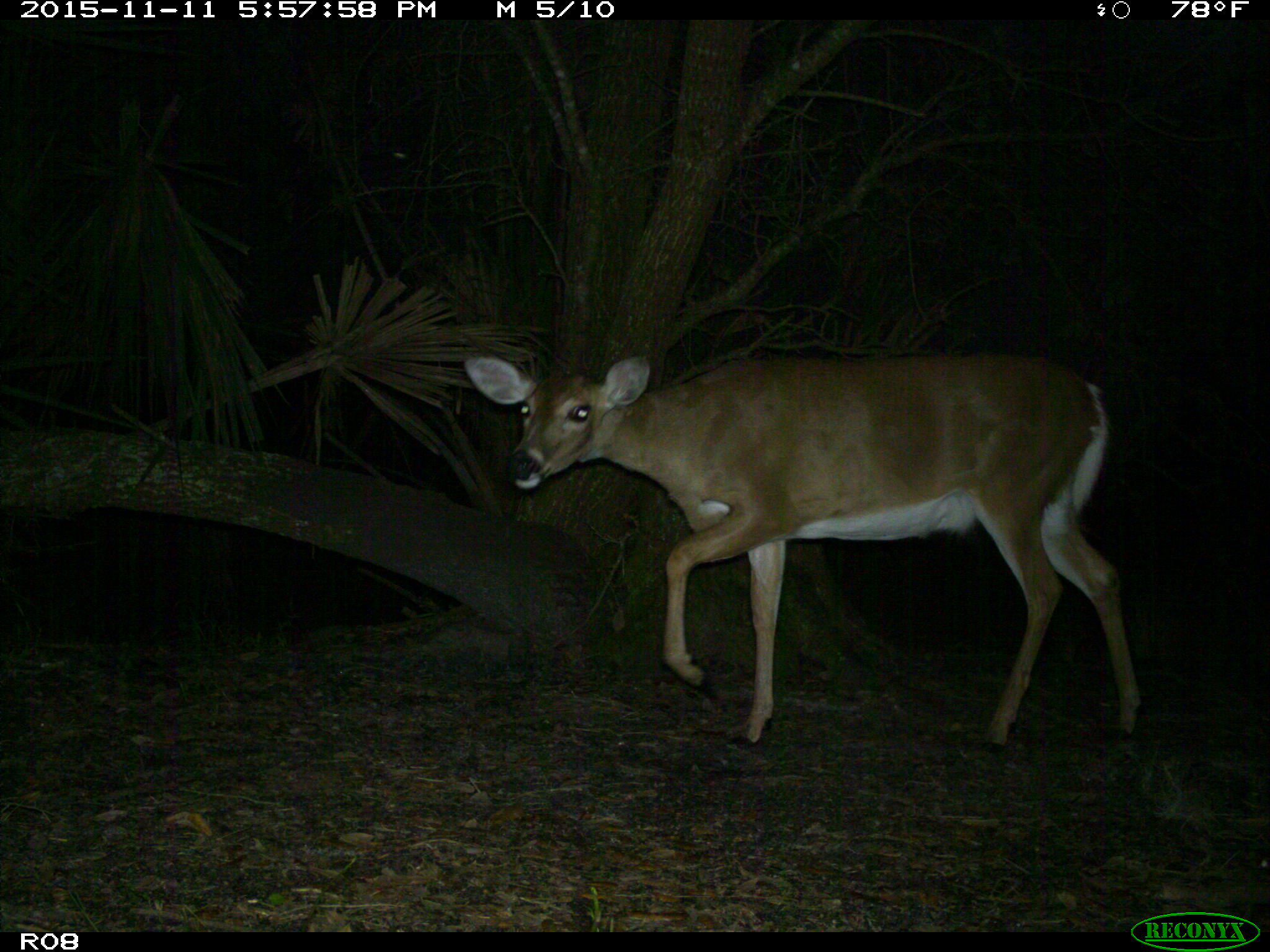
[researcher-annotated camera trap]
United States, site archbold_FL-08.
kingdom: Animalia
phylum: Chordata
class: Mammalia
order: Artiodactyla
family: Cervidae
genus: Odocoileus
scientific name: Odocoileus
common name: deer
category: unidentified deer